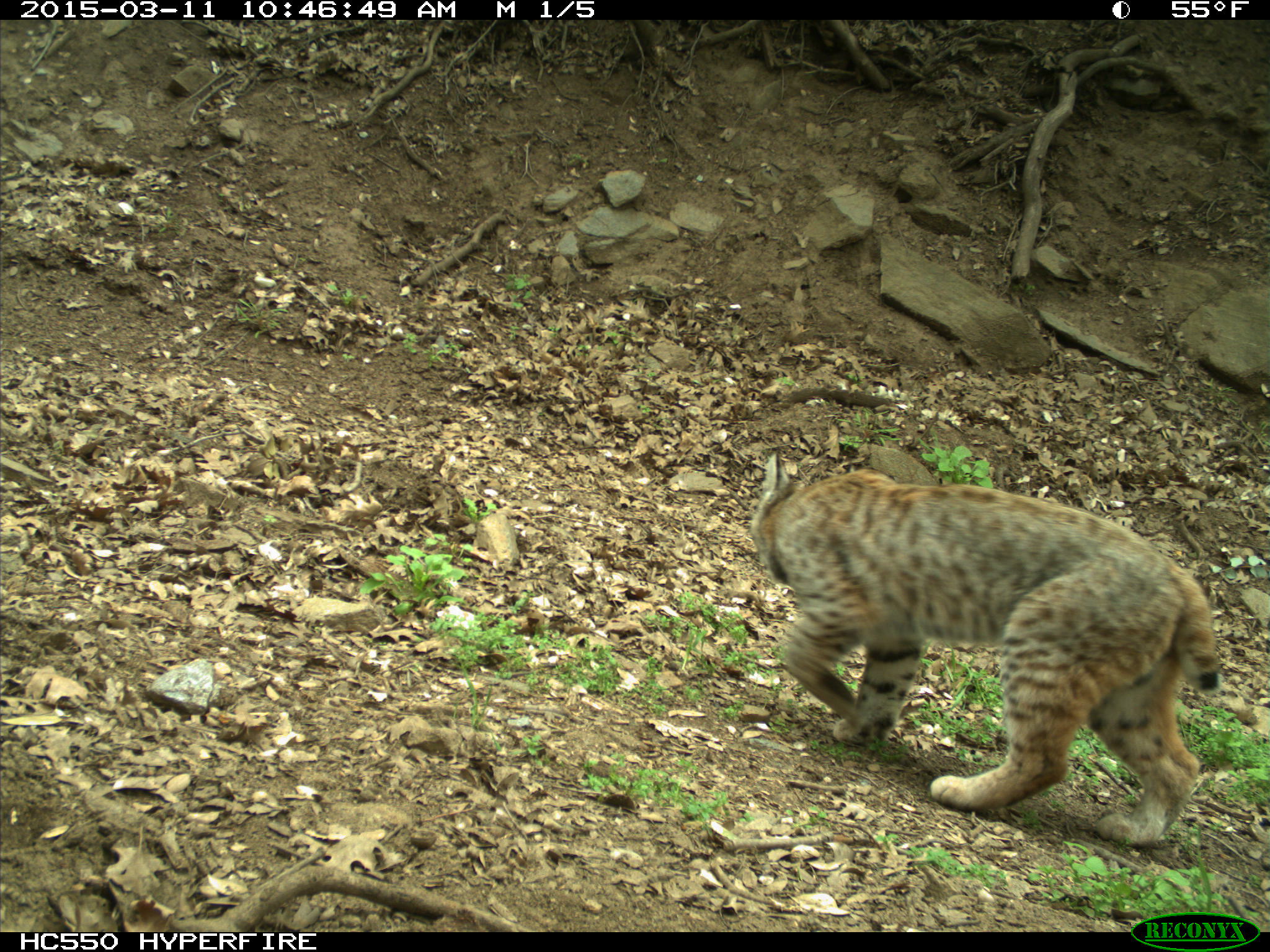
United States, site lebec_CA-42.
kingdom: Animalia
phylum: Chordata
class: Mammalia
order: Carnivora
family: Felidae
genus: Lynx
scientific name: Lynx rufus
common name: bobcat